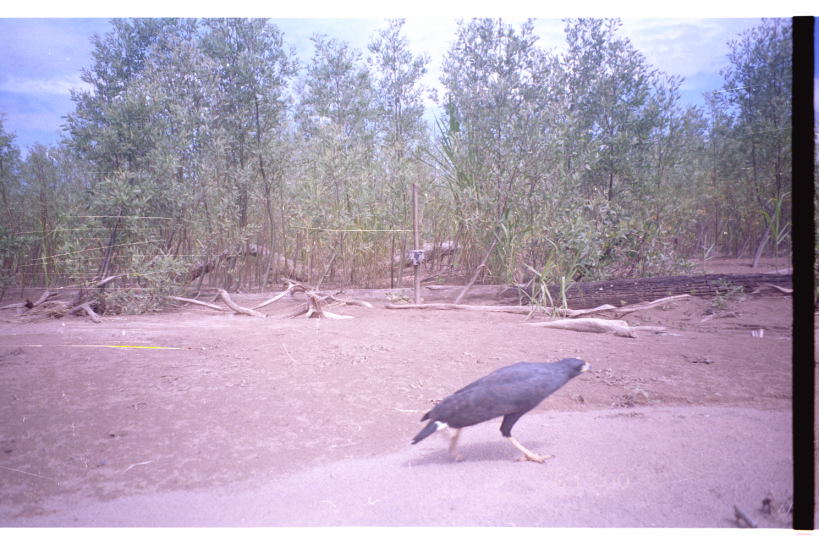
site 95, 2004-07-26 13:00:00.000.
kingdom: Animalia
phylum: Chordata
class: Aves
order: Accipitriformes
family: Accipitridae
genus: Buteogallus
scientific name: Buteogallus urubitinga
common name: great black hawk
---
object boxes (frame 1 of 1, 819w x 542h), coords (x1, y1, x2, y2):
buteogallus urubitinga: (410, 357, 592, 464)